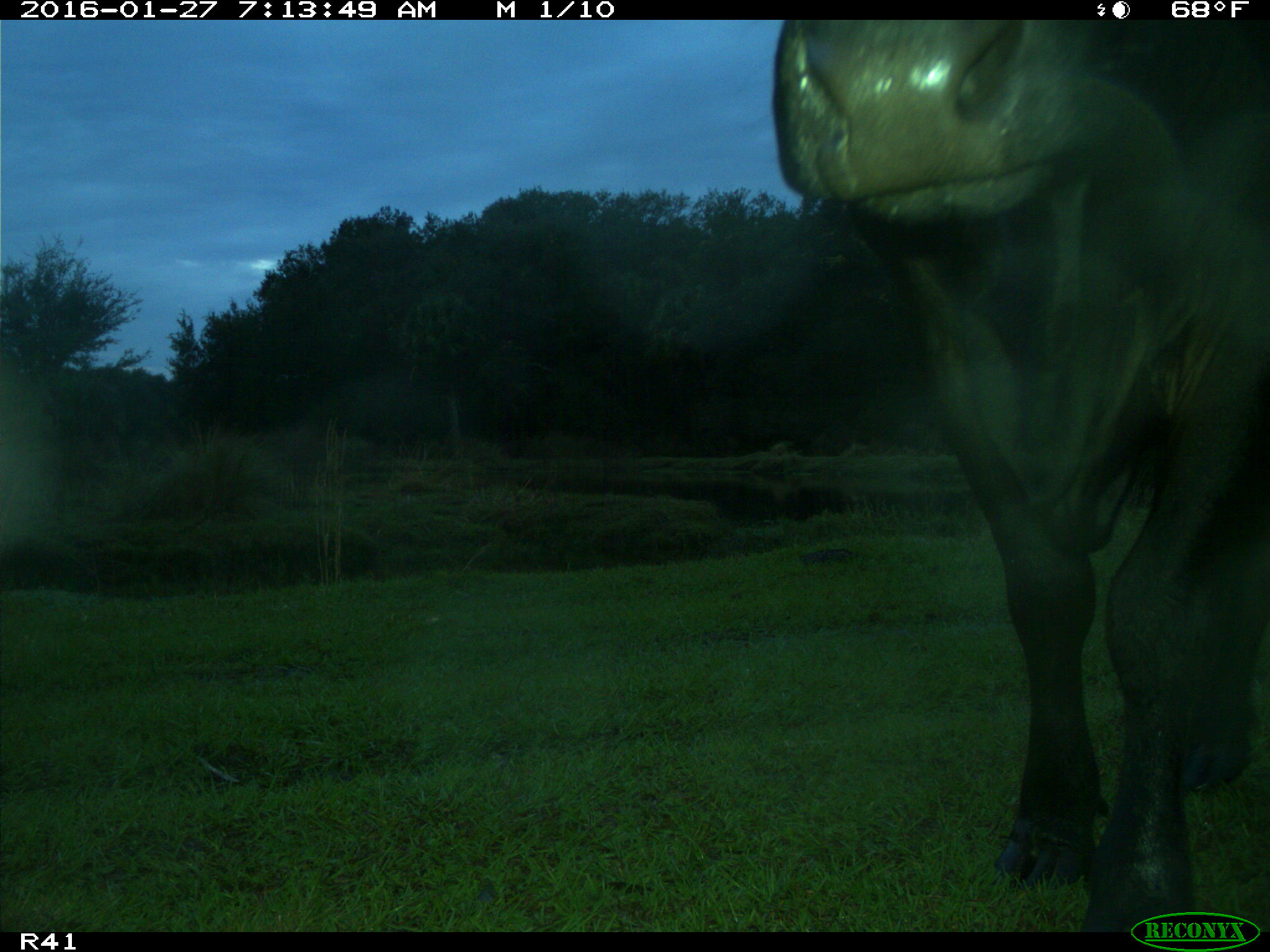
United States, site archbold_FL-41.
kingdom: Animalia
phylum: Chordata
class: Mammalia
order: Artiodactyla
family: Bovidae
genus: Bos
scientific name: Bos taurus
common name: domestic cow